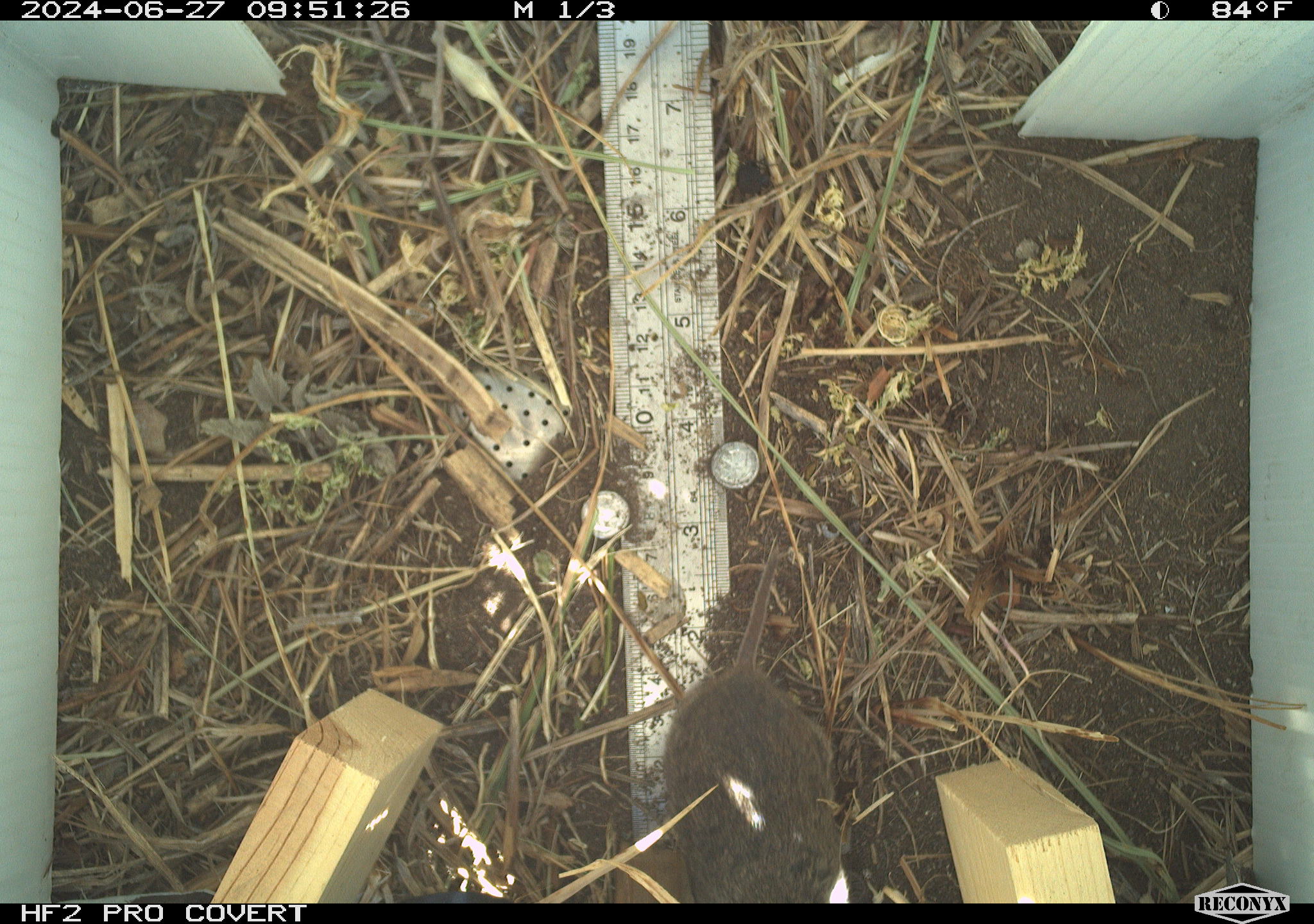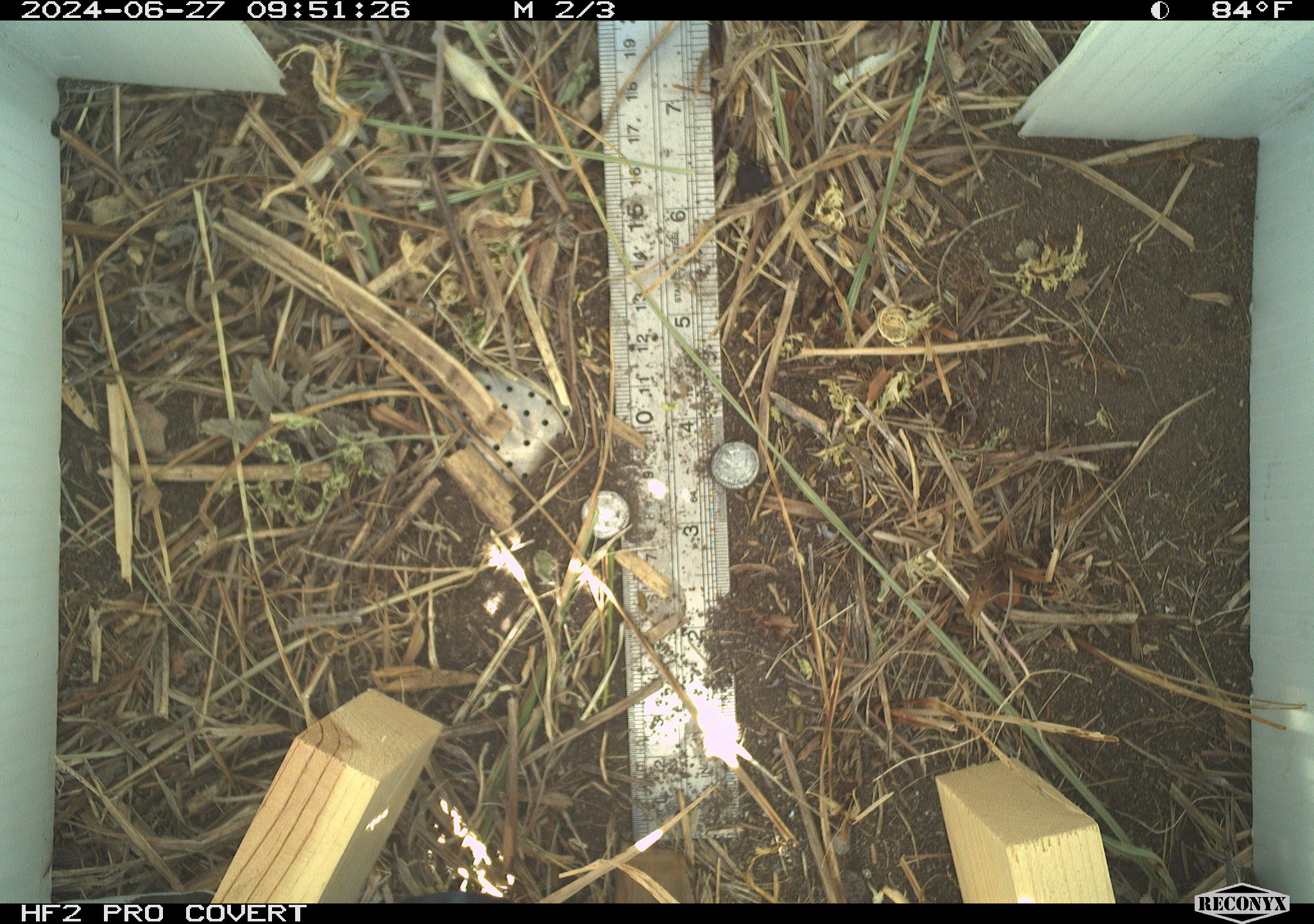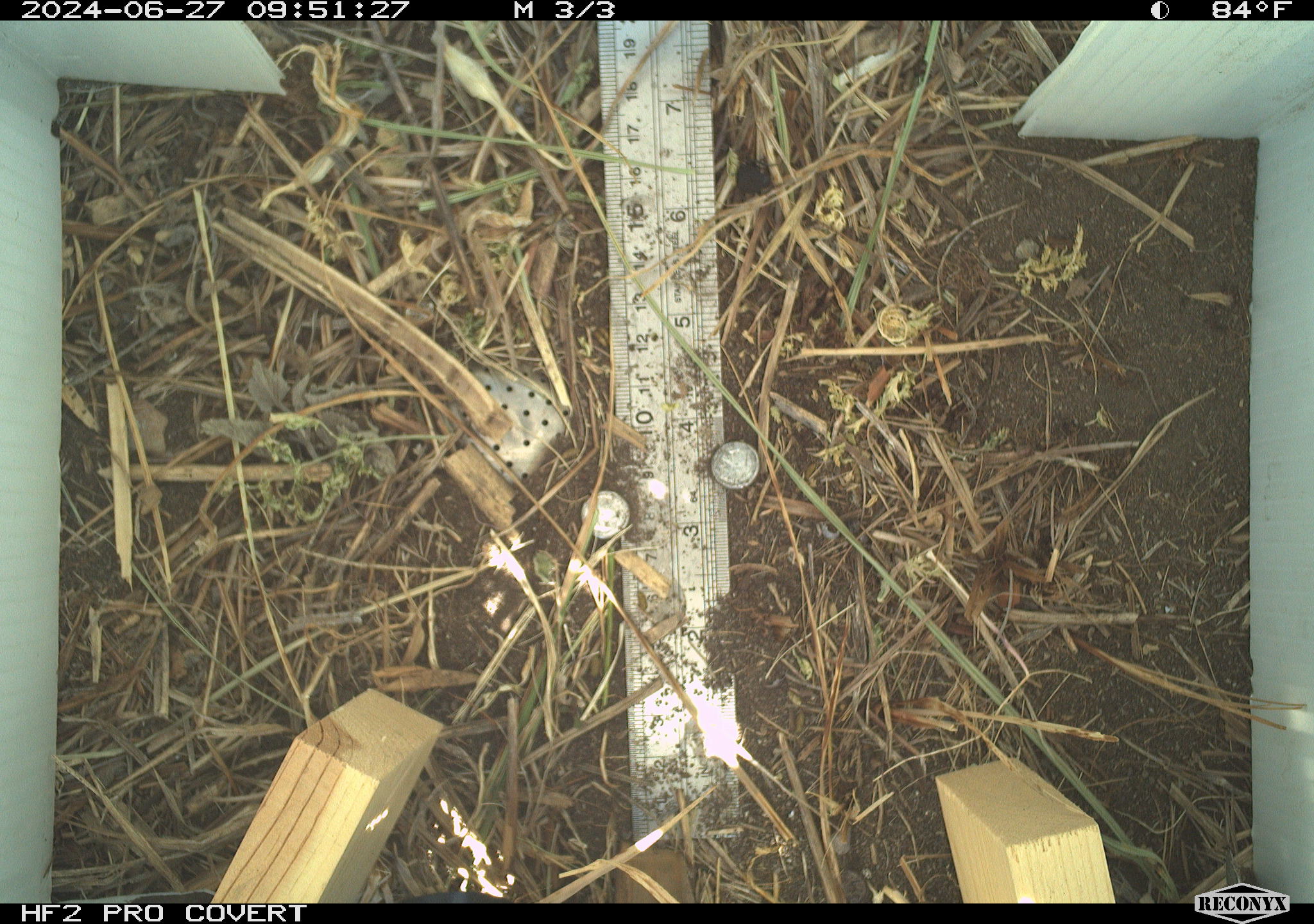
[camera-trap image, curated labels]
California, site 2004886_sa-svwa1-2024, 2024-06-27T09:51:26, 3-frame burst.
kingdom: Animalia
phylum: Chordata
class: Mammalia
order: Rodentia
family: Cricetidae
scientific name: Arvicolinae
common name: voles, lemmings, and muskrats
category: arvicolinae subfamily